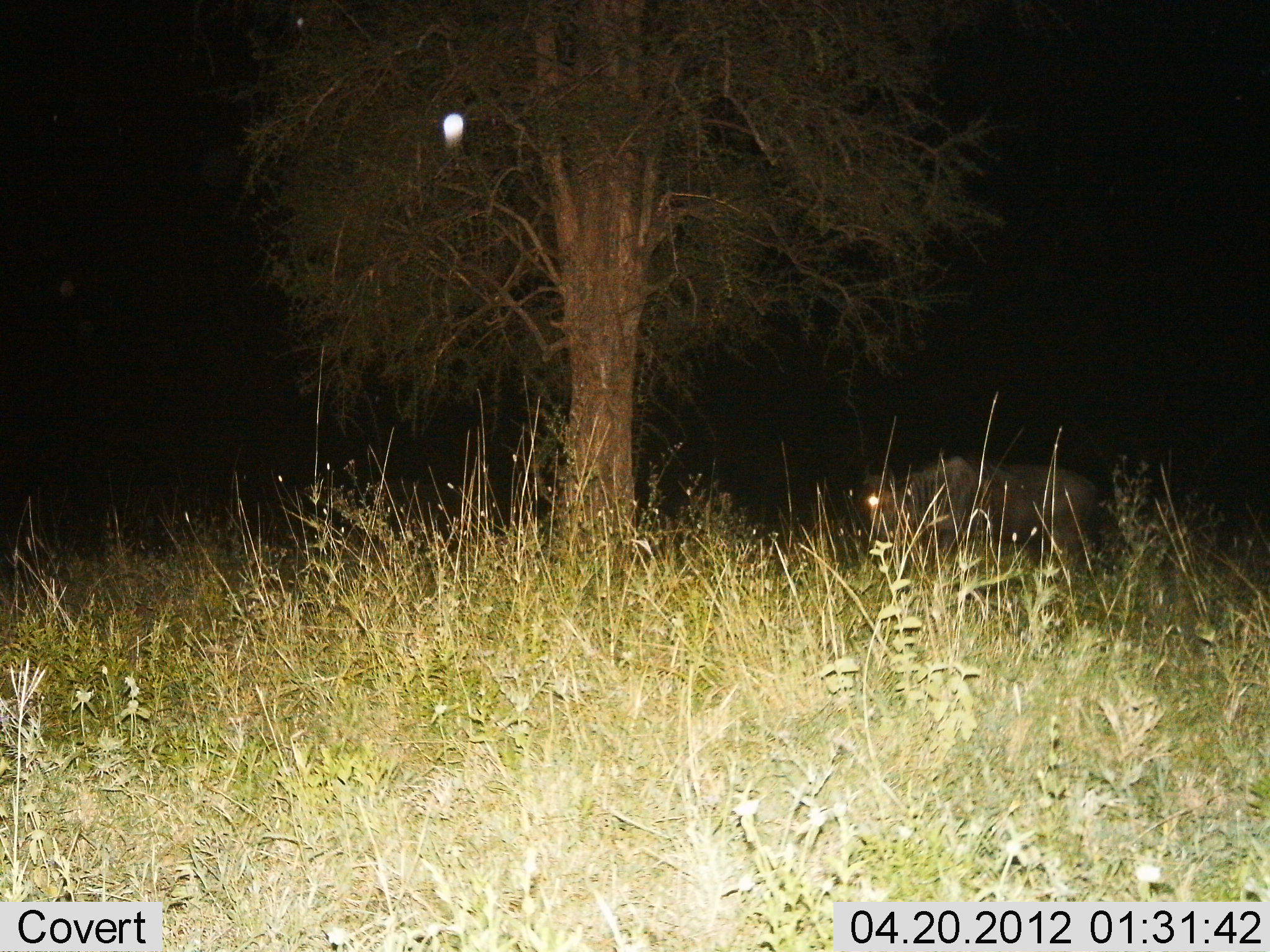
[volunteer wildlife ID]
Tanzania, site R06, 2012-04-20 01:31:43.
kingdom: Animalia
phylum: Chordata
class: Mammalia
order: Artiodactyla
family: Bovidae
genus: Connochaetes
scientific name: Connochaetes taurinus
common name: blue wildebeest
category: wildebeest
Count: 1.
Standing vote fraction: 73%.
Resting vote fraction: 0%.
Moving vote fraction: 23%.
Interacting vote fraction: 0%.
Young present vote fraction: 0%.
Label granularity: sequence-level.